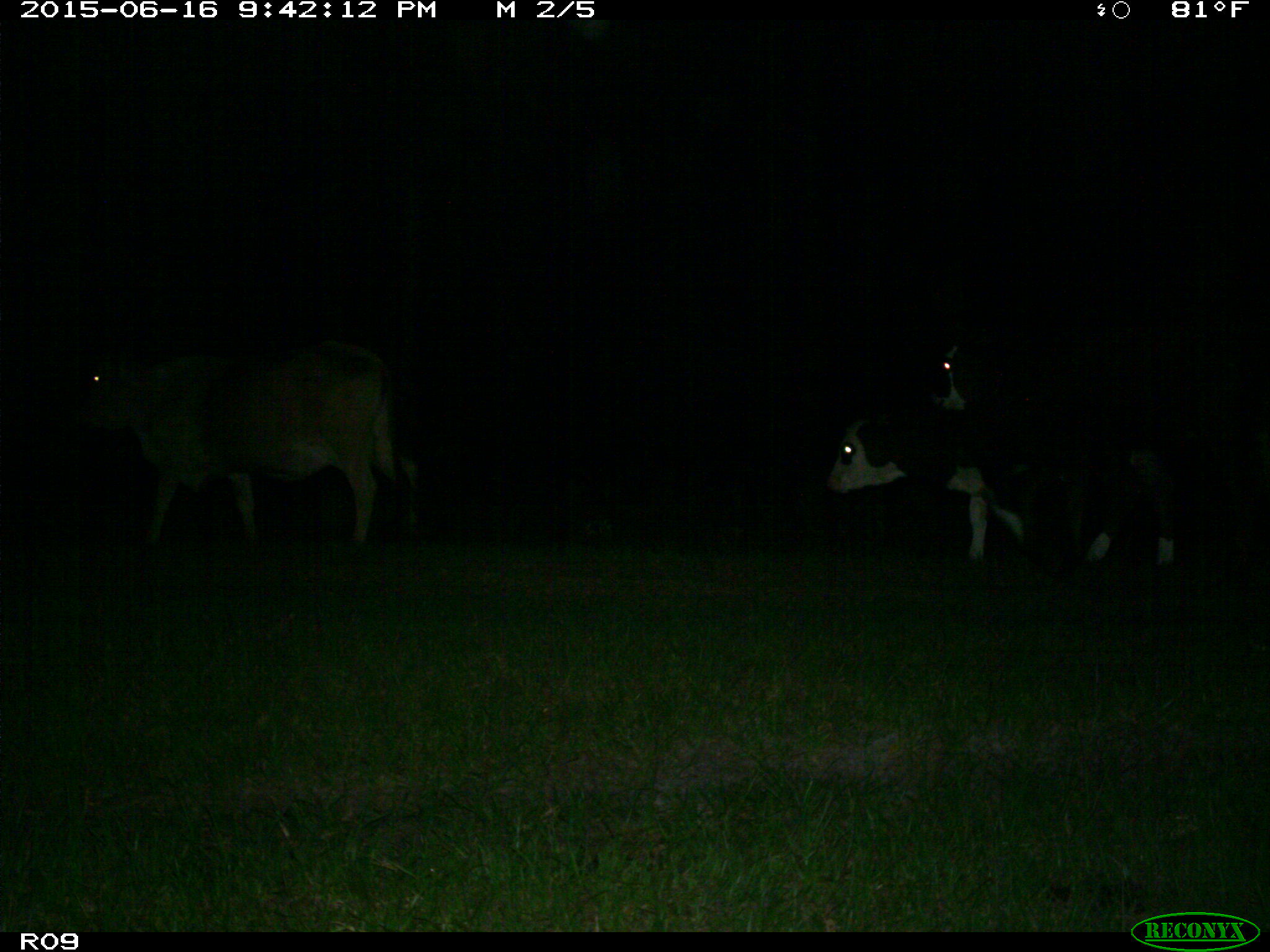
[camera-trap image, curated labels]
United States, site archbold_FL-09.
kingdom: Animalia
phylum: Chordata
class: Mammalia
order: Artiodactyla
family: Bovidae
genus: Bos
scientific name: Bos taurus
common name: domestic cow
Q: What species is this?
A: Bos taurus (domestic cow).